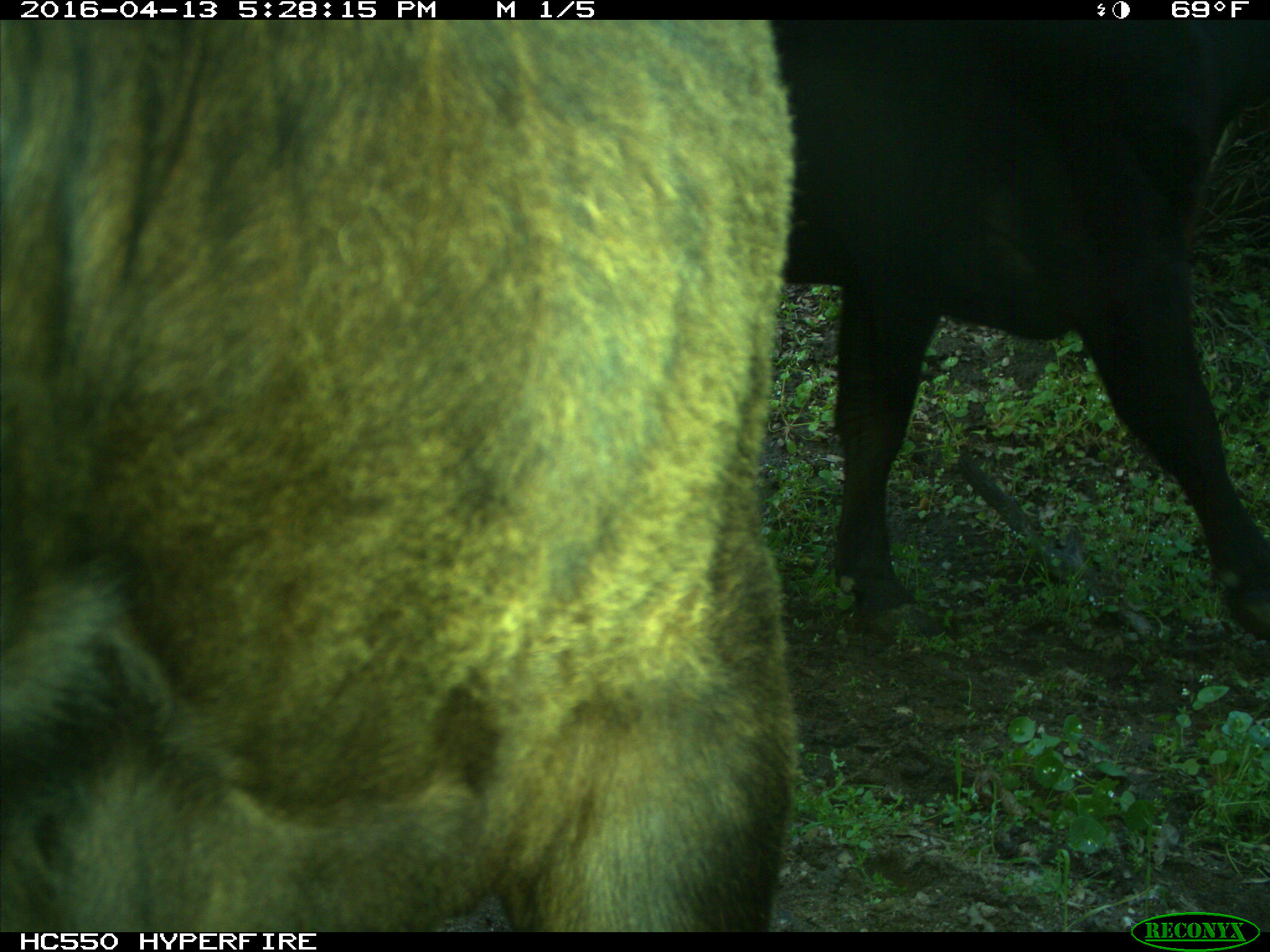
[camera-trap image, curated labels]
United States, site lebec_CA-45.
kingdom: Animalia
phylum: Chordata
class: Mammalia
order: Artiodactyla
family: Bovidae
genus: Bos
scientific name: Bos taurus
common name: domestic cow